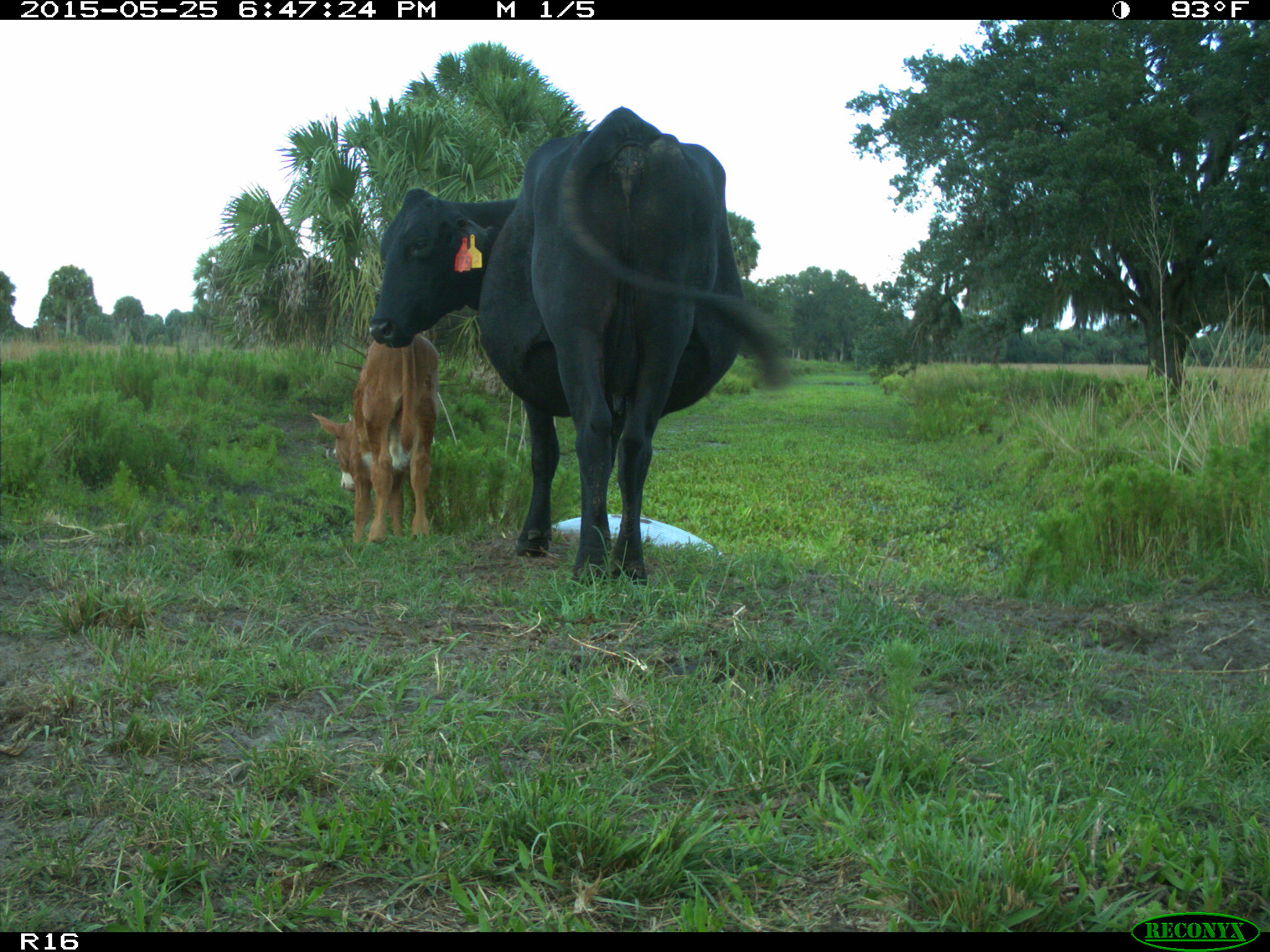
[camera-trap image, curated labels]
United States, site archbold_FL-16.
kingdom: Animalia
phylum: Chordata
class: Mammalia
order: Artiodactyla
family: Bovidae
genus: Bos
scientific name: Bos taurus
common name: domestic cow